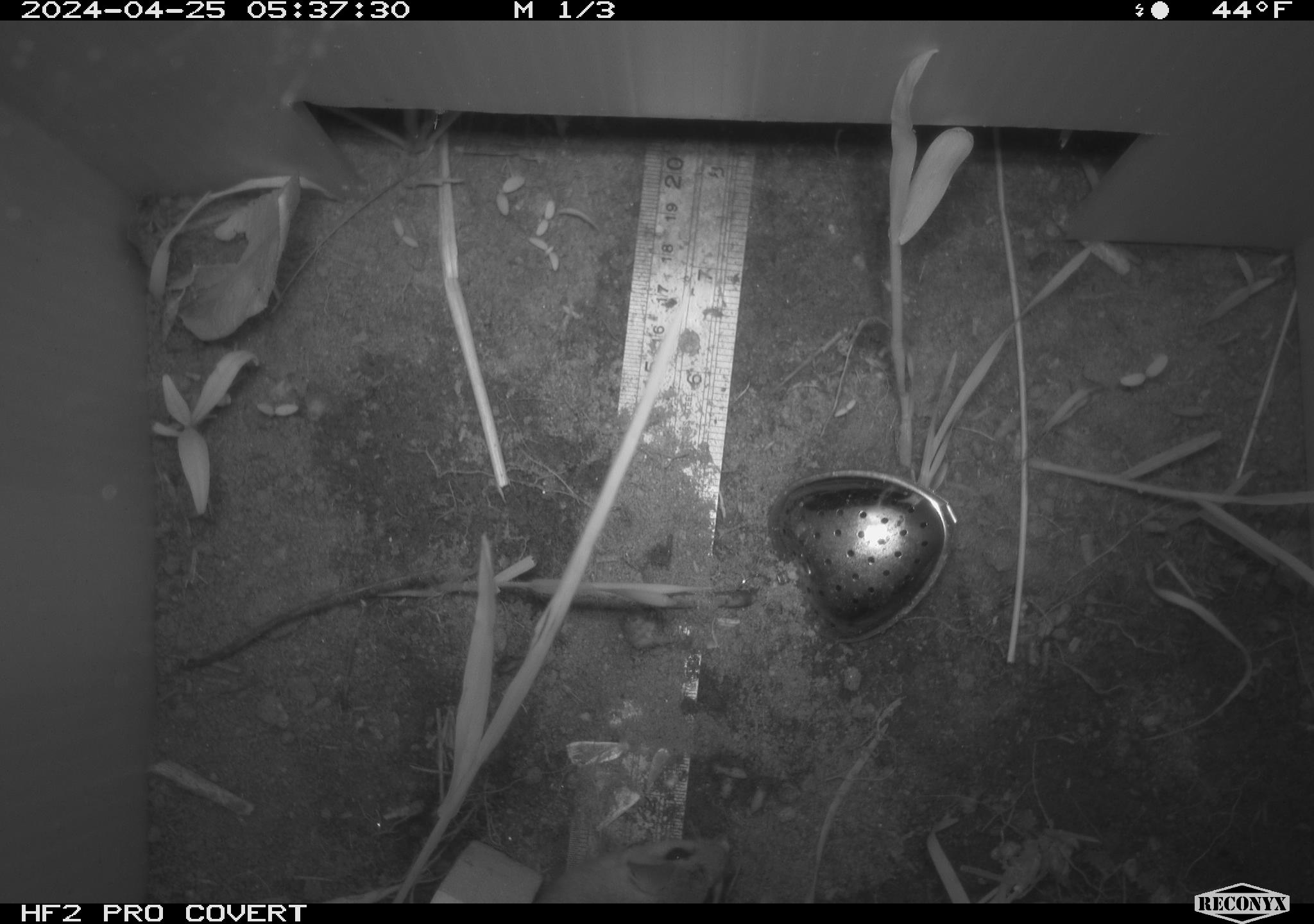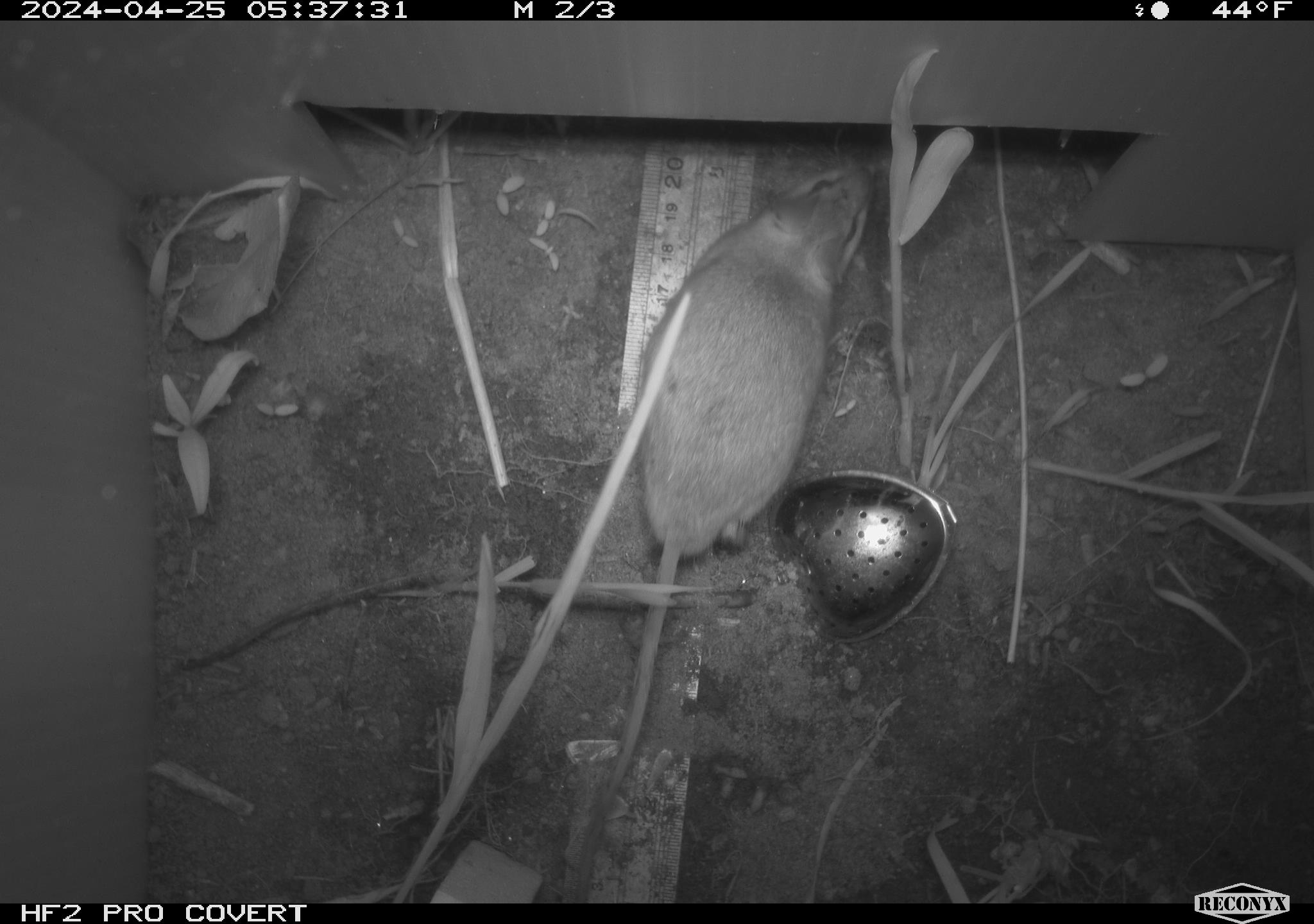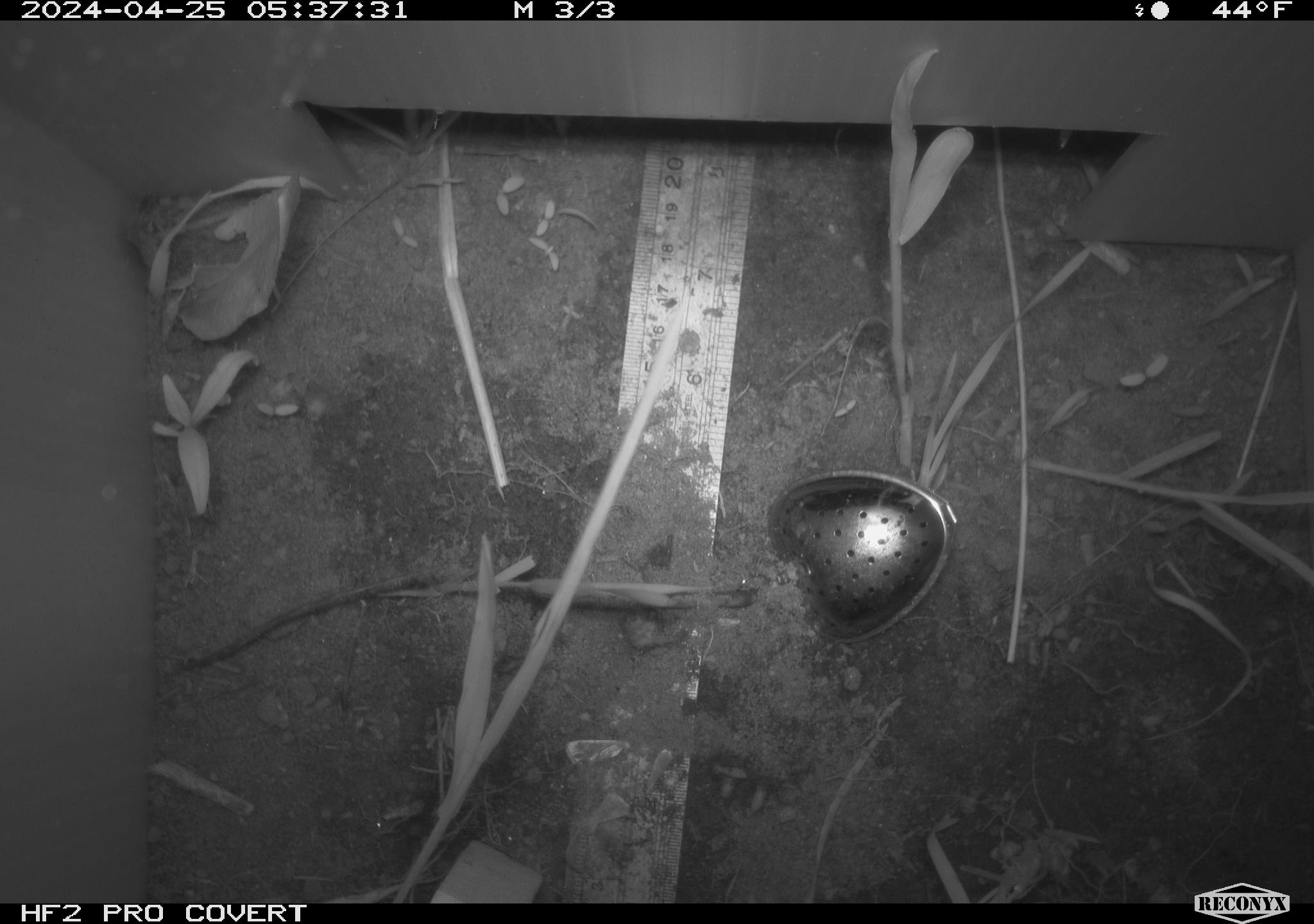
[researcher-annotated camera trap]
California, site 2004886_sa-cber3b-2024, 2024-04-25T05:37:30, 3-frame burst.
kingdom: Animalia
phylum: Chordata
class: Mammalia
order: Rodentia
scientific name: Rodentia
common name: mouse species